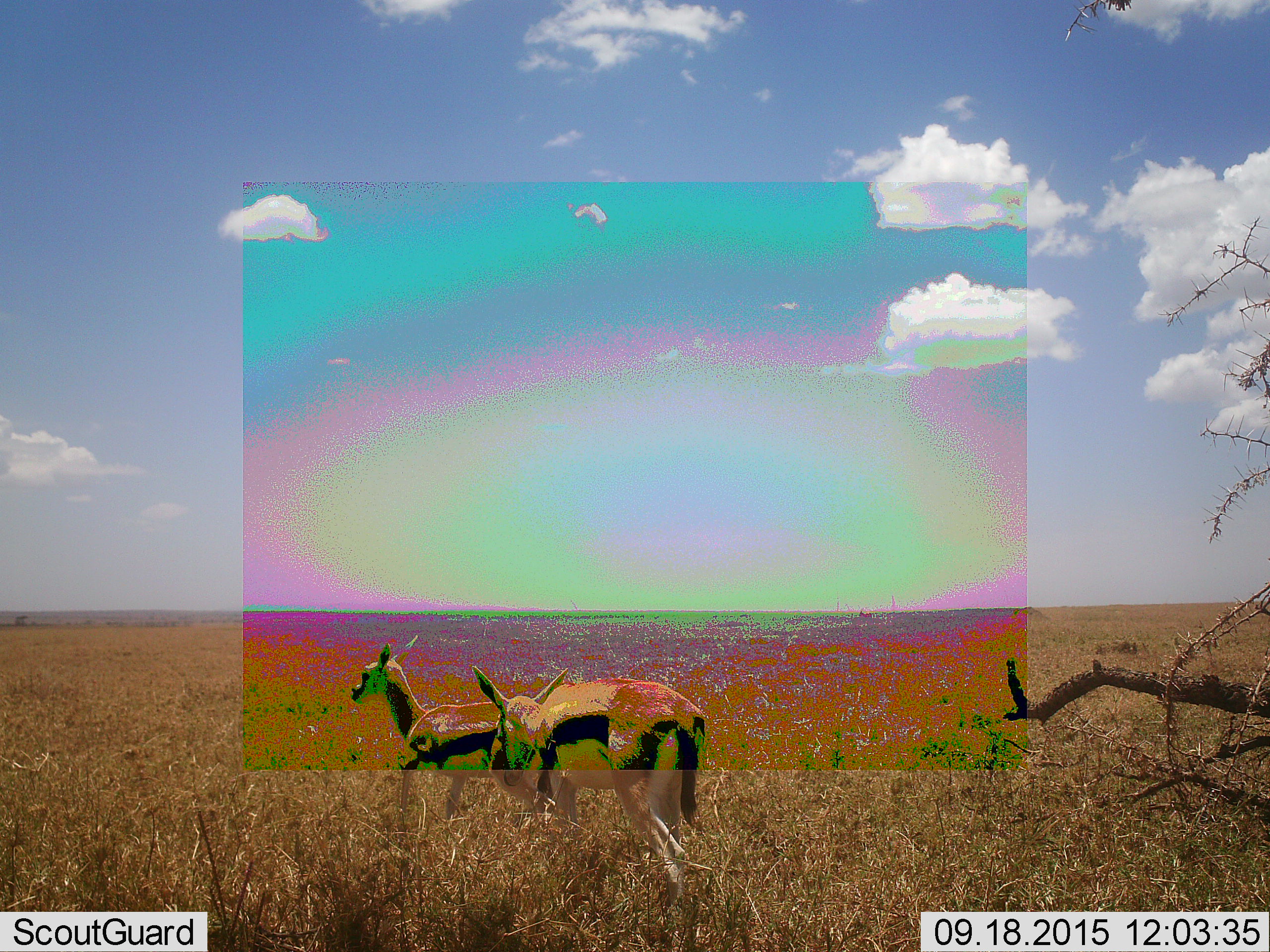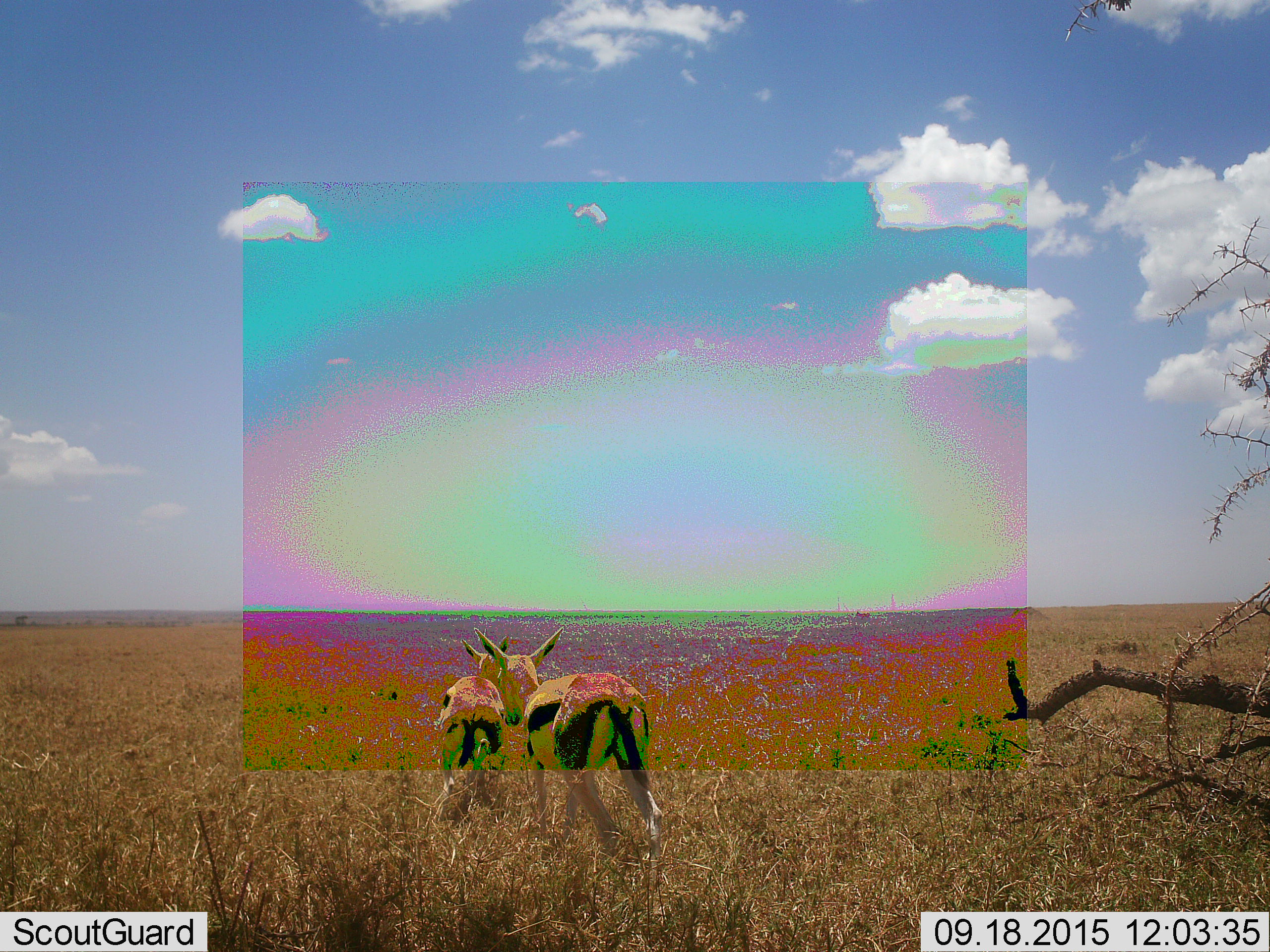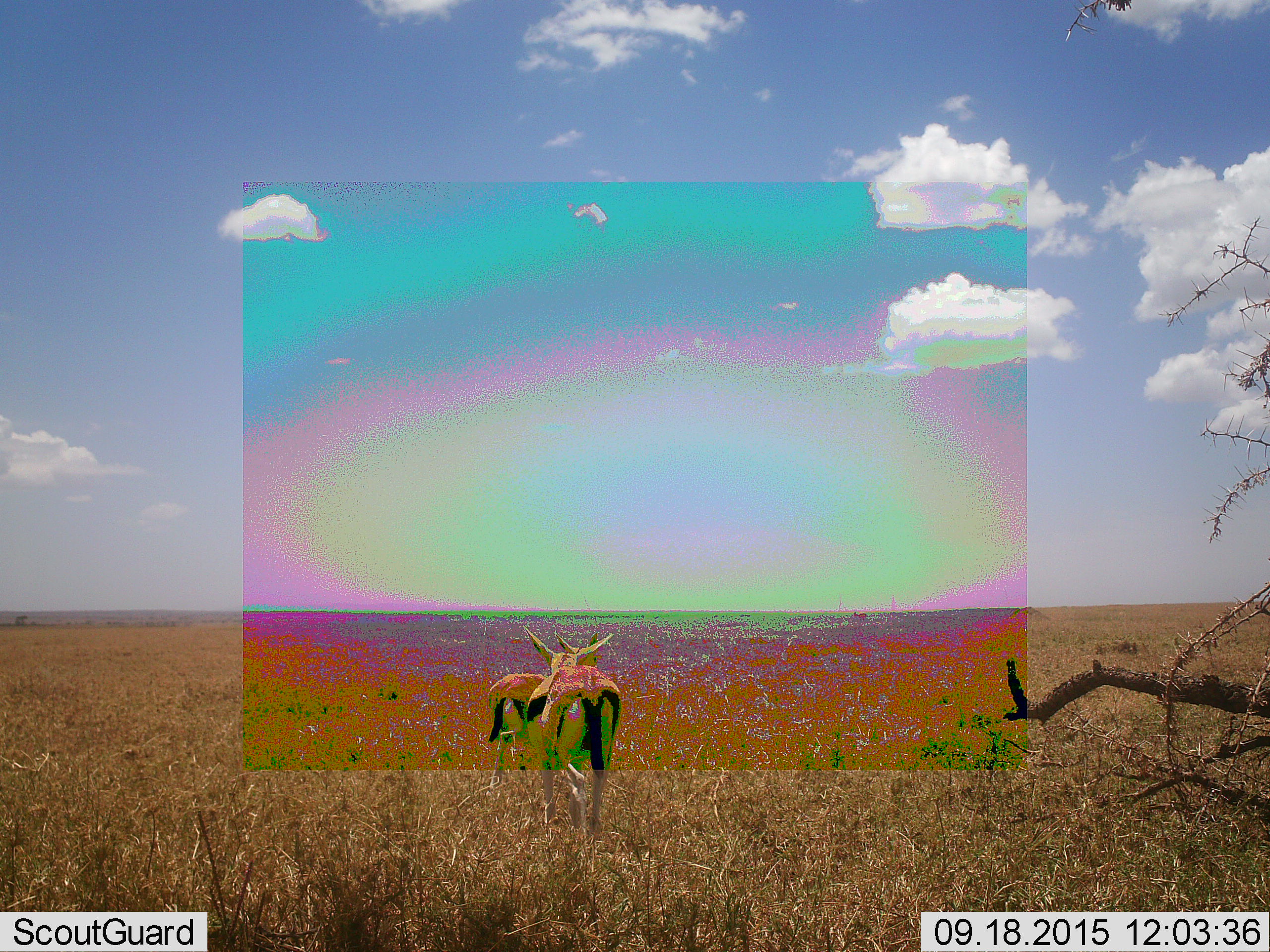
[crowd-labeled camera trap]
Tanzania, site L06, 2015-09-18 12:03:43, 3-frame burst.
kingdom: Animalia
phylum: Chordata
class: Mammalia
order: Artiodactyla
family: Bovidae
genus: Eudorcas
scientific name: Eudorcas thomsonii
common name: thomson's gazelle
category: gazellethomsons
Gazellethomsons (thomson's gazelle) (Eudorcas thomsonii), count 3. Behavior (volunteer vote fractions): standing 10%, resting 0%, moving 100%, interacting 0%. Young present (vote fraction): 20%. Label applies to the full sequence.